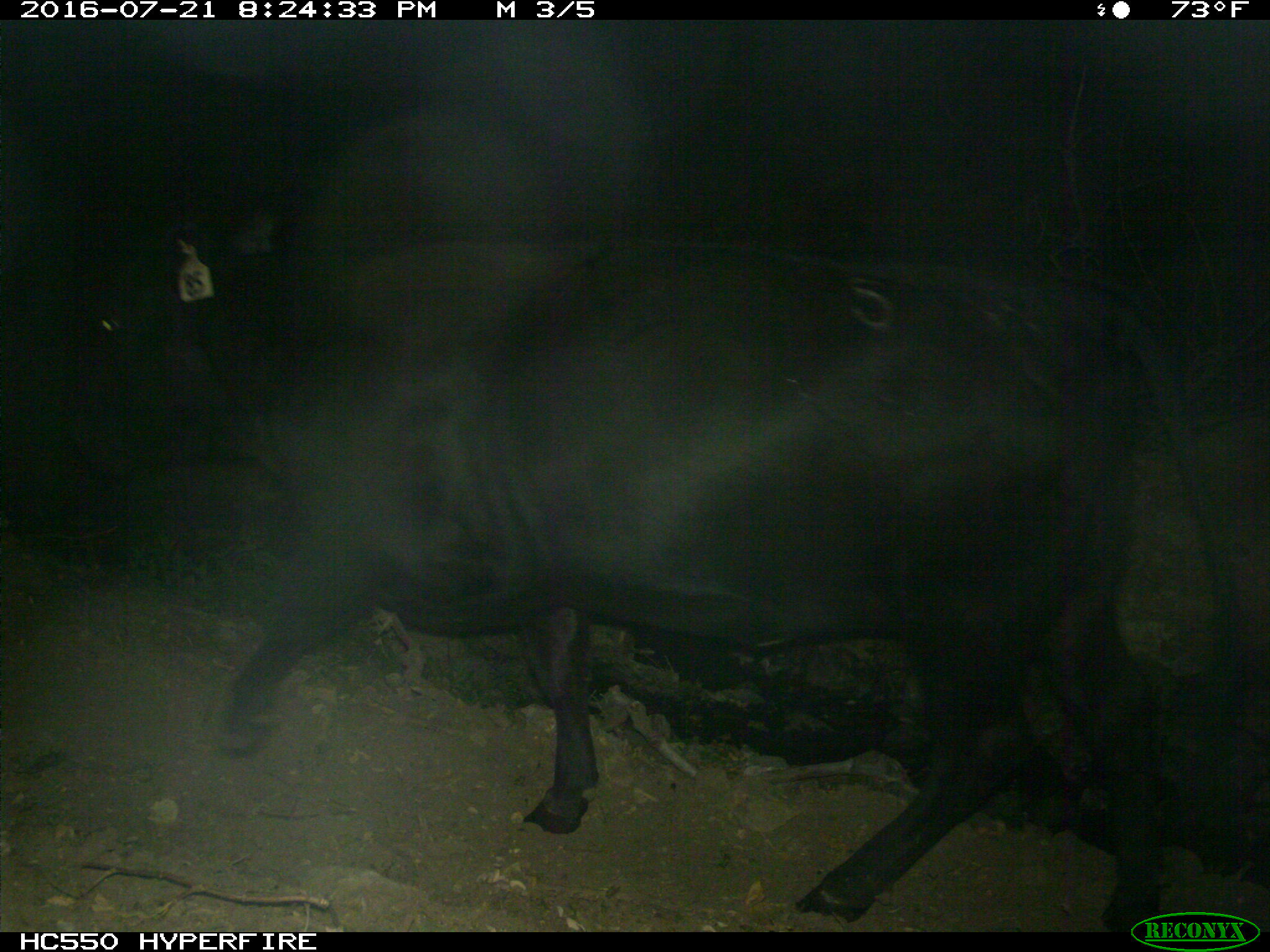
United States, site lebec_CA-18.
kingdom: Animalia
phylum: Chordata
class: Mammalia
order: Artiodactyla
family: Bovidae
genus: Bos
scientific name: Bos taurus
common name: domestic cow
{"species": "Bos taurus (domestic cow)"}